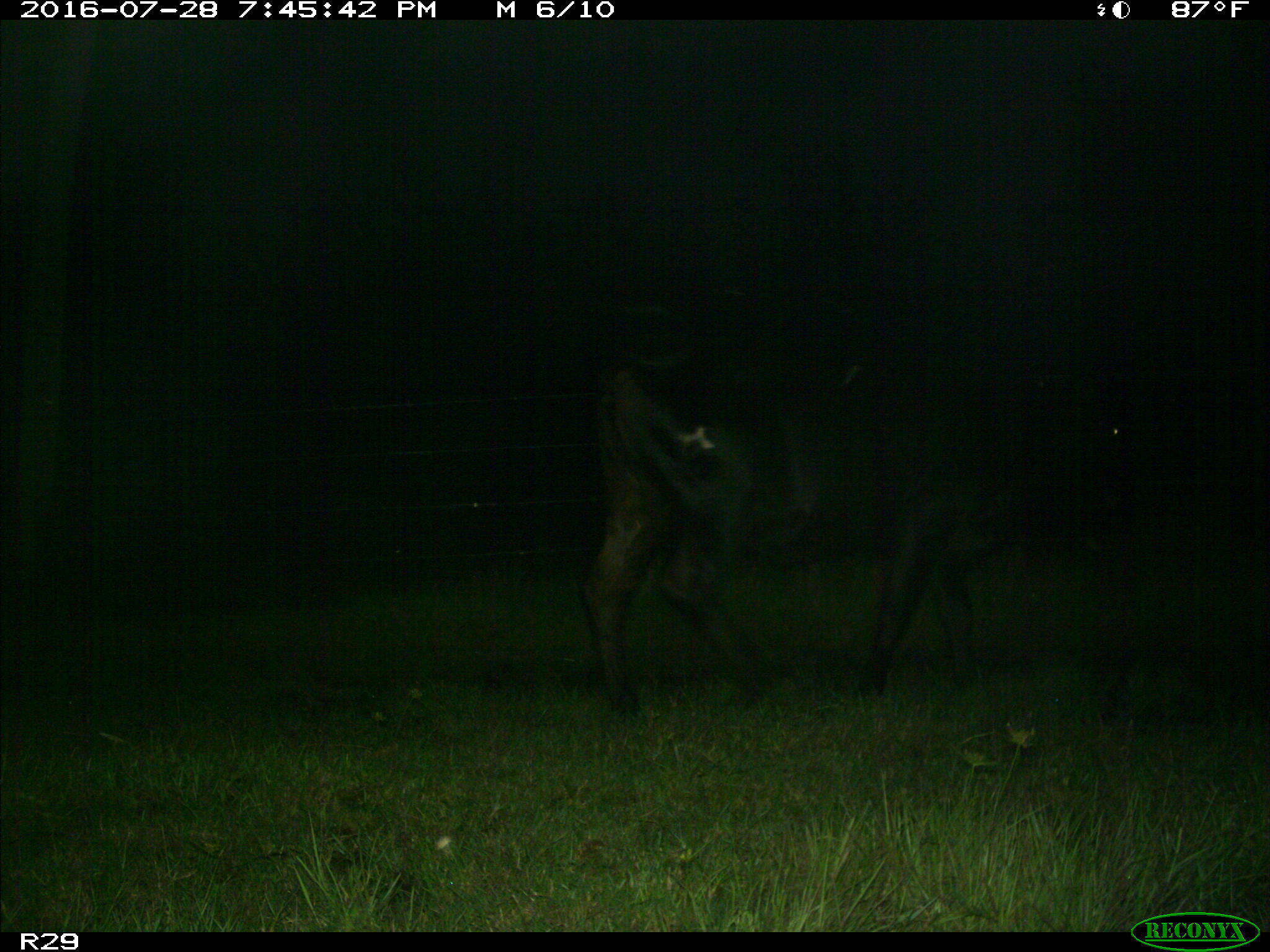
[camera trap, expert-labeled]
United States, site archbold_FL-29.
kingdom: Animalia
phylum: Chordata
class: Mammalia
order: Artiodactyla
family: Bovidae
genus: Bos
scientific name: Bos taurus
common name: domestic cow